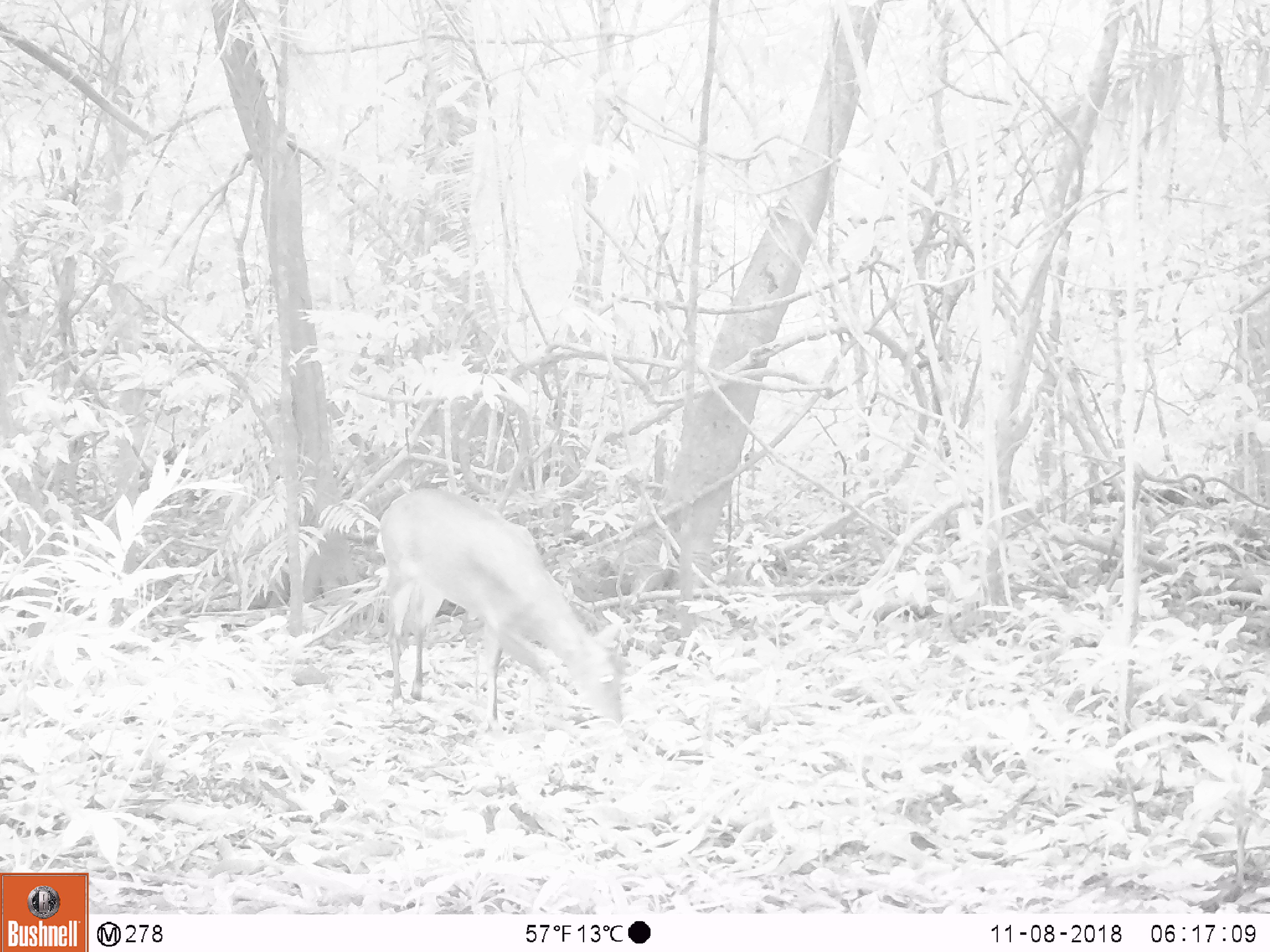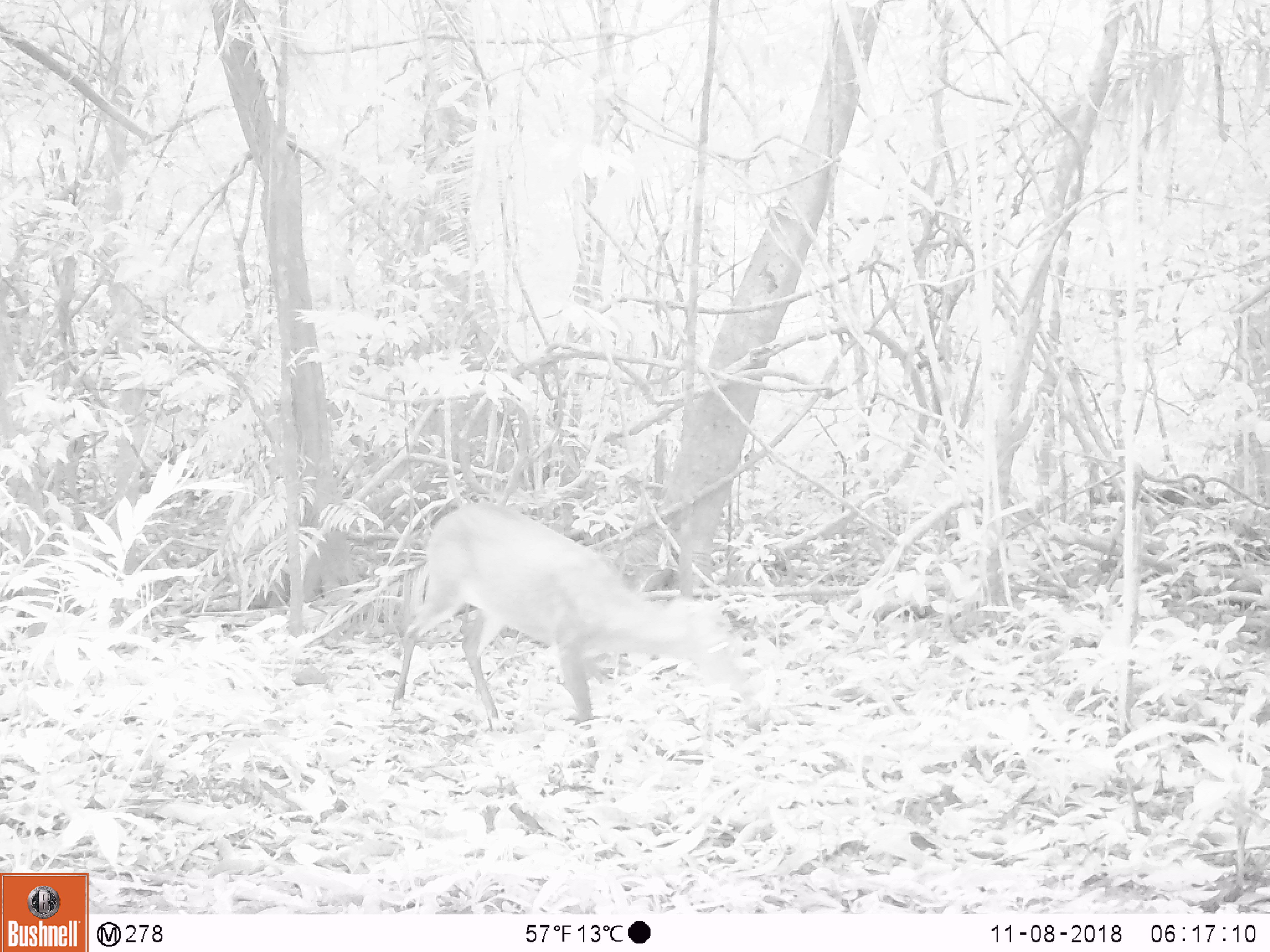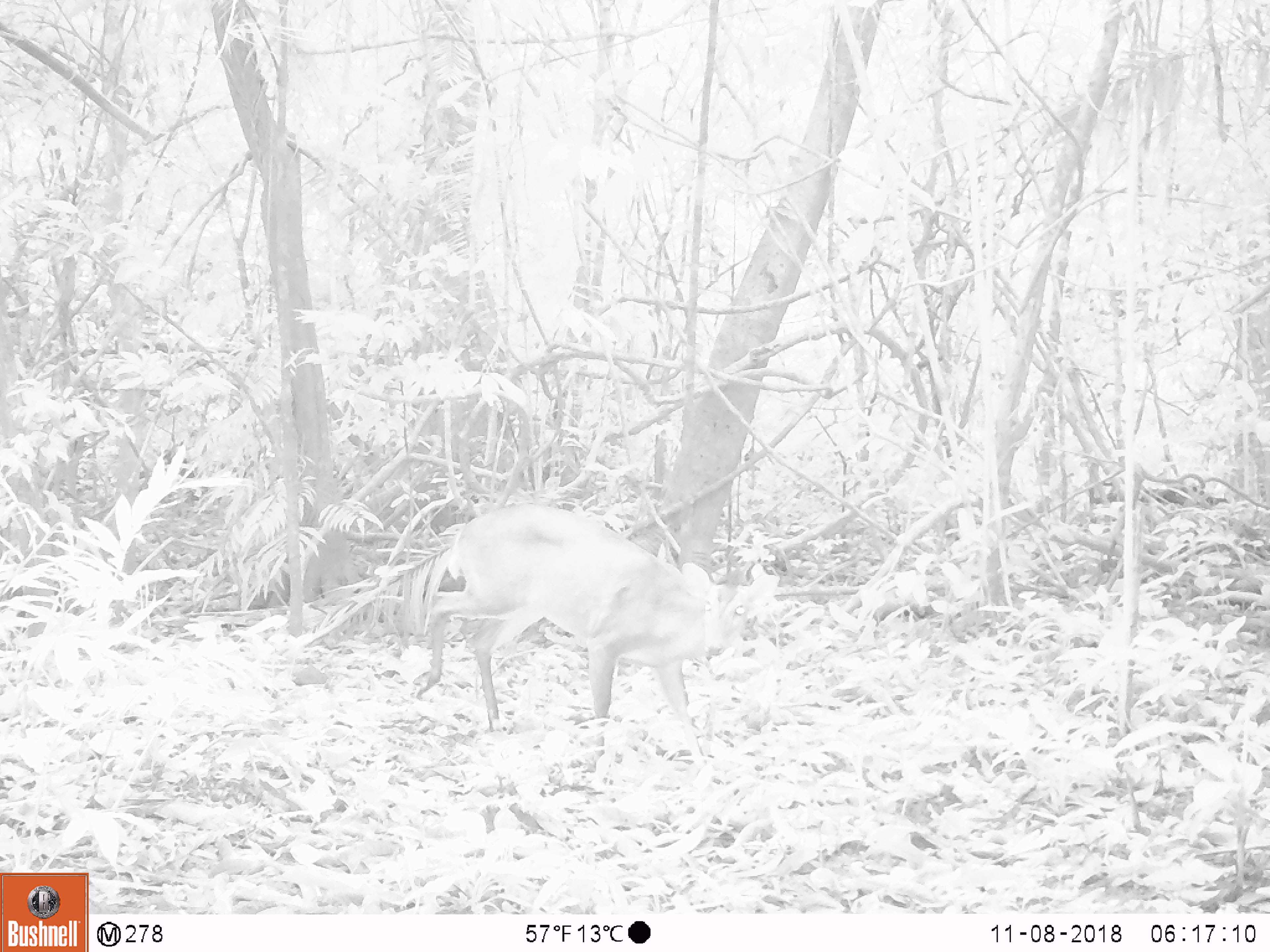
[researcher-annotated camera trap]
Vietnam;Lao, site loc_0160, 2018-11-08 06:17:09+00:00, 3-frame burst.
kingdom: Animalia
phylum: Chordata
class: Mammalia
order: Artiodactyla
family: Cervidae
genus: Muntiacus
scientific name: Muntiacus vuquangensis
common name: large-antlered muntjac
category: large antlered muntjac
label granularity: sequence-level